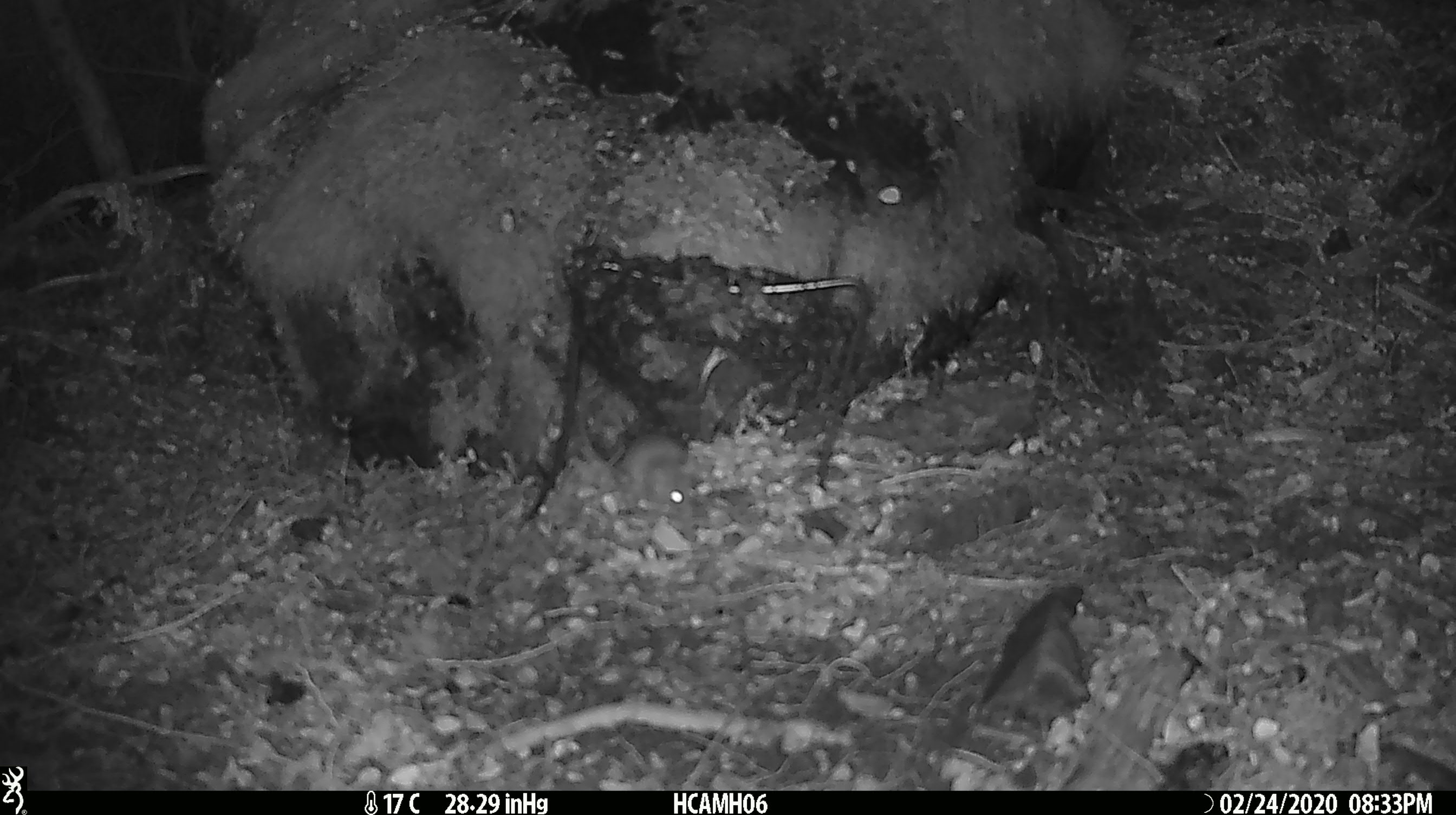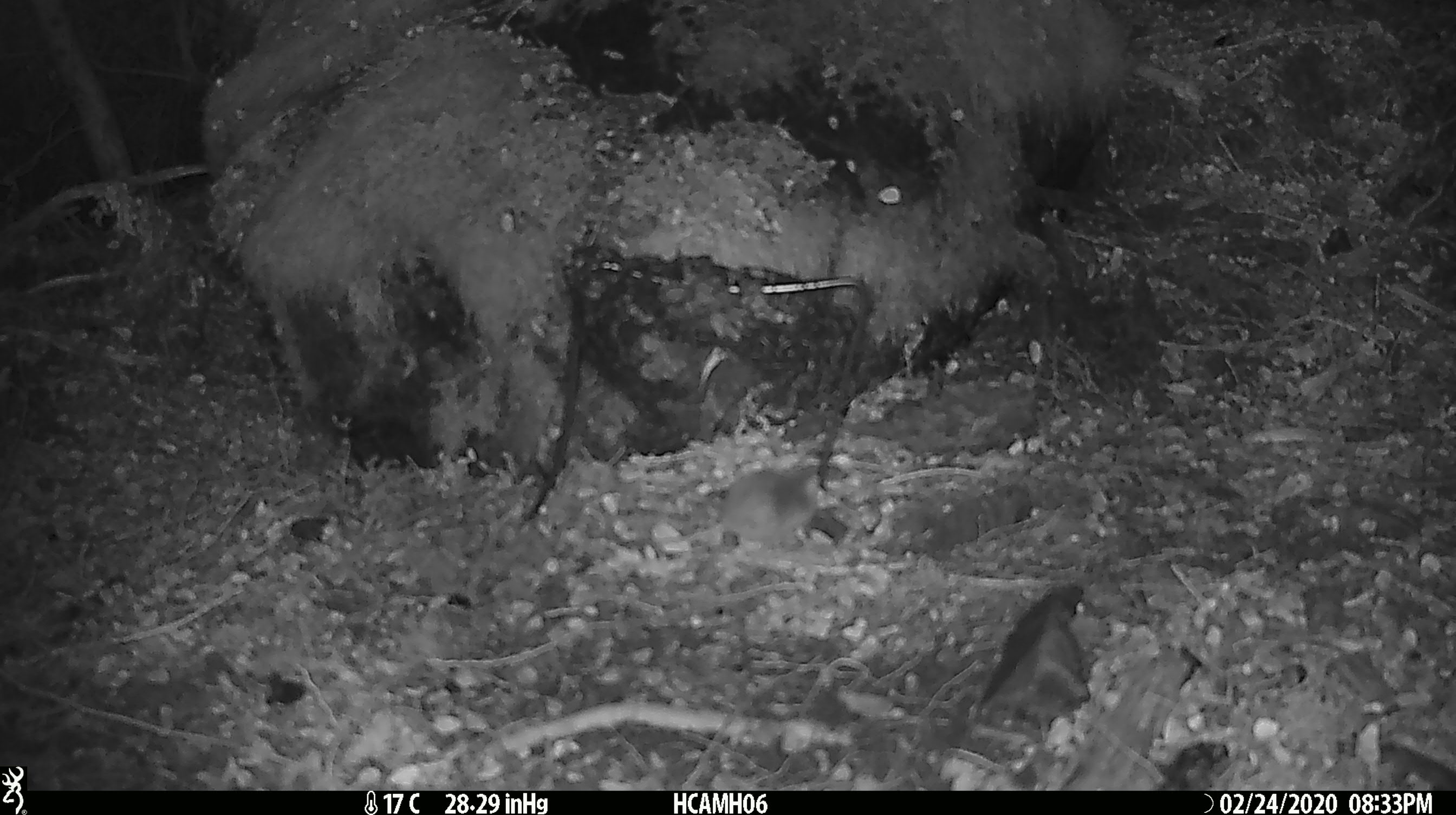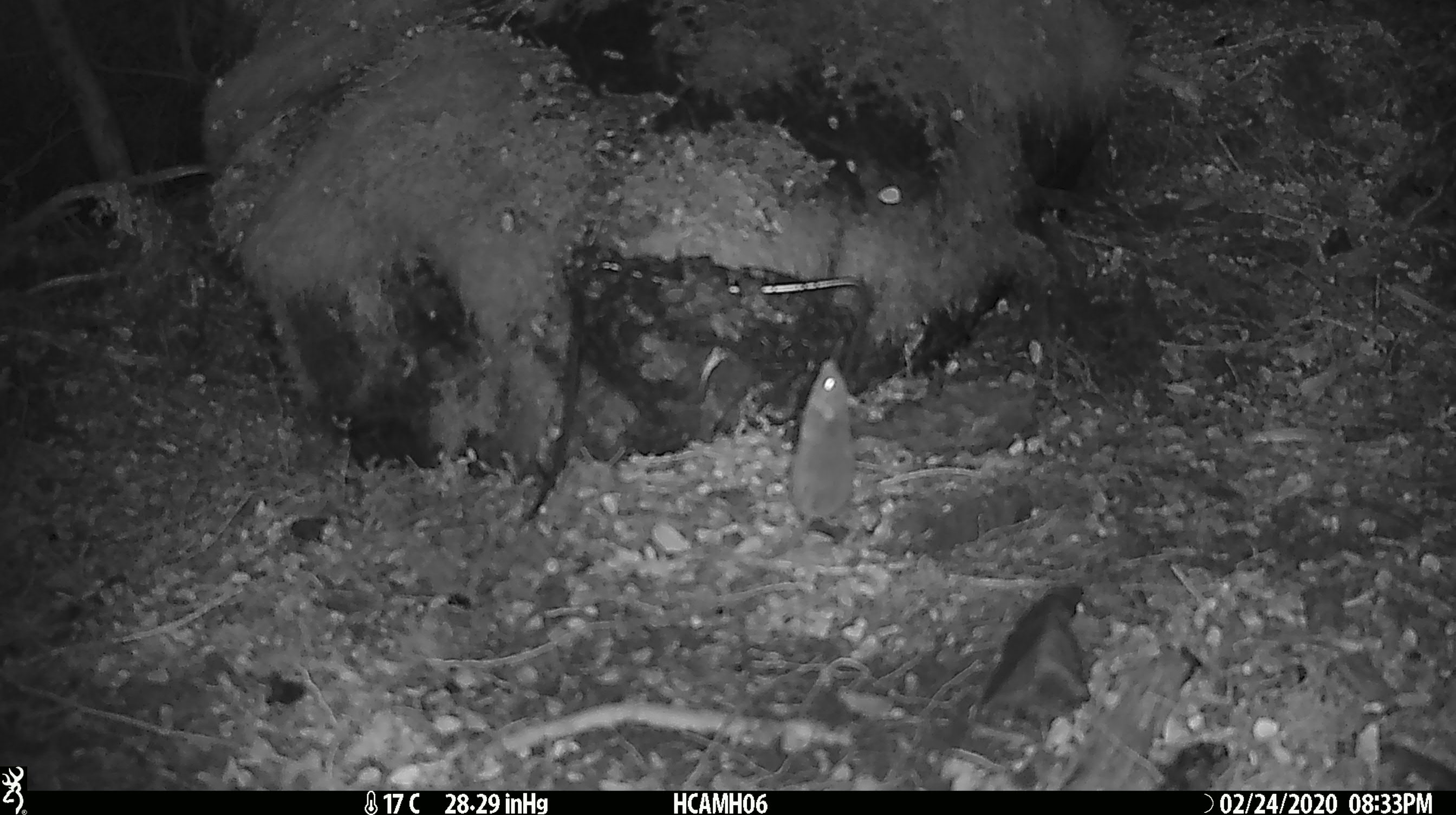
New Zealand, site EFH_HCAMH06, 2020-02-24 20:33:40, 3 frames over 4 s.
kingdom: Animalia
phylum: Chordata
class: Mammalia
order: Rodentia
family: Muridae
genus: Mus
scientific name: Mus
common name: mouse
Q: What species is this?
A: Mouse (Mus).